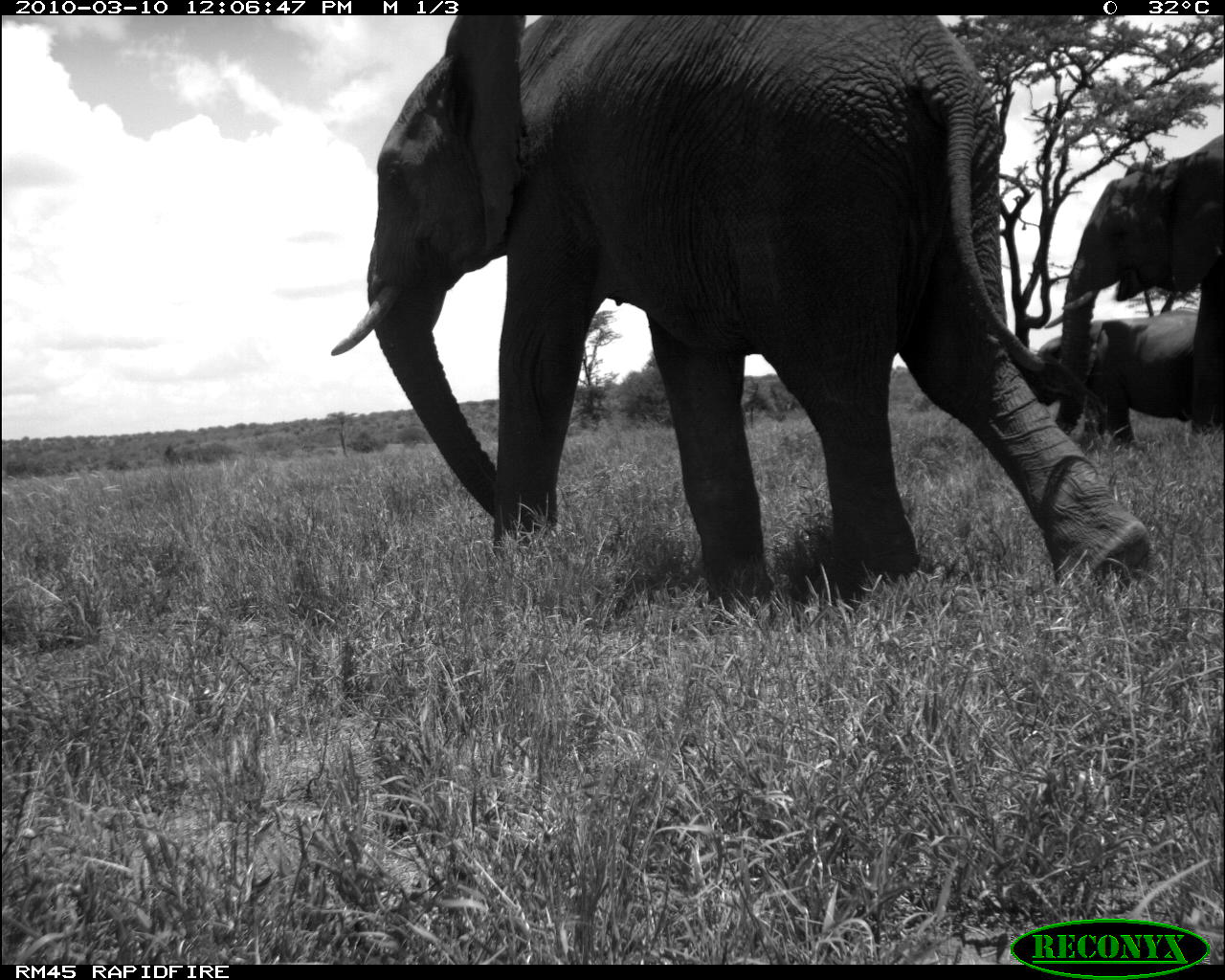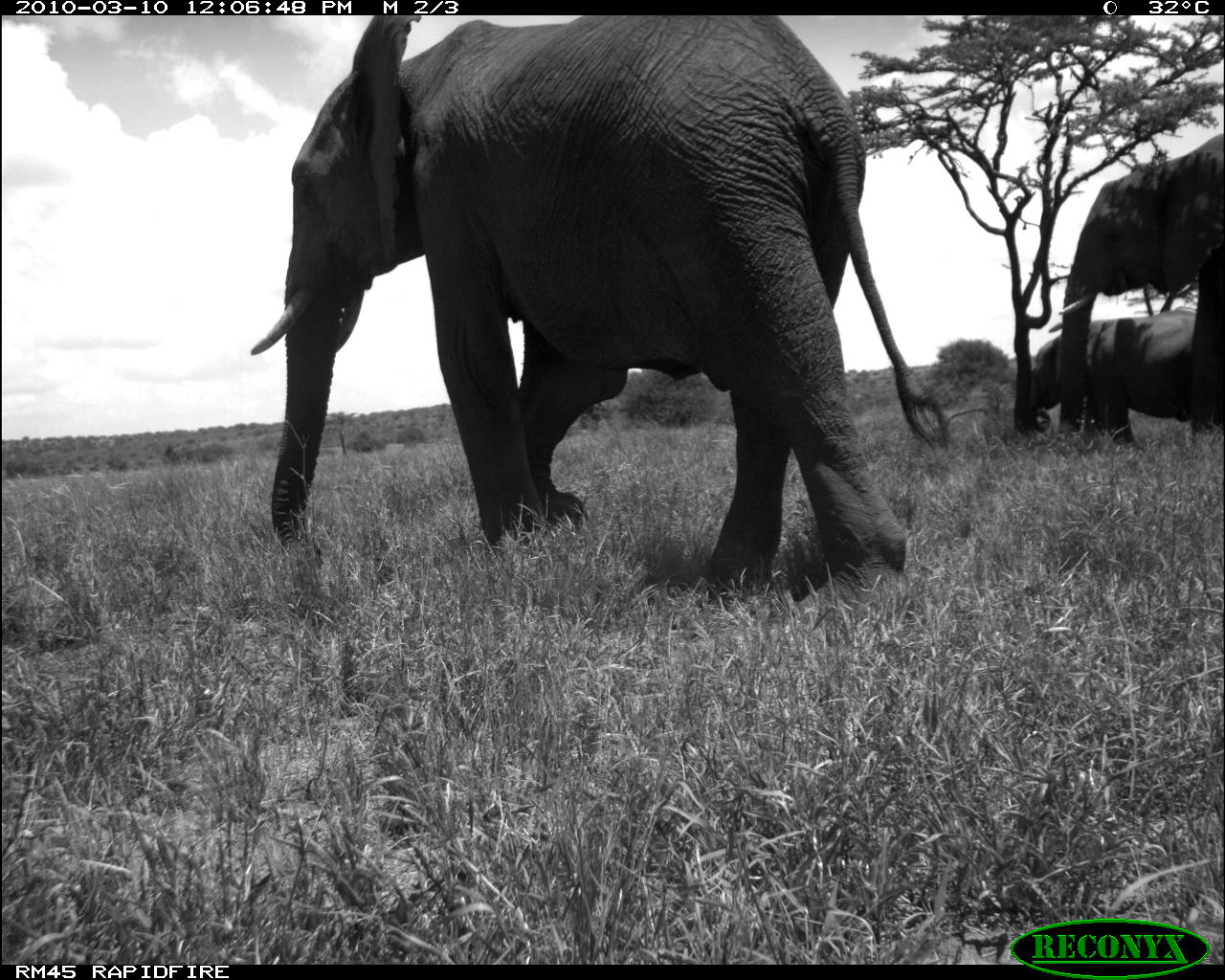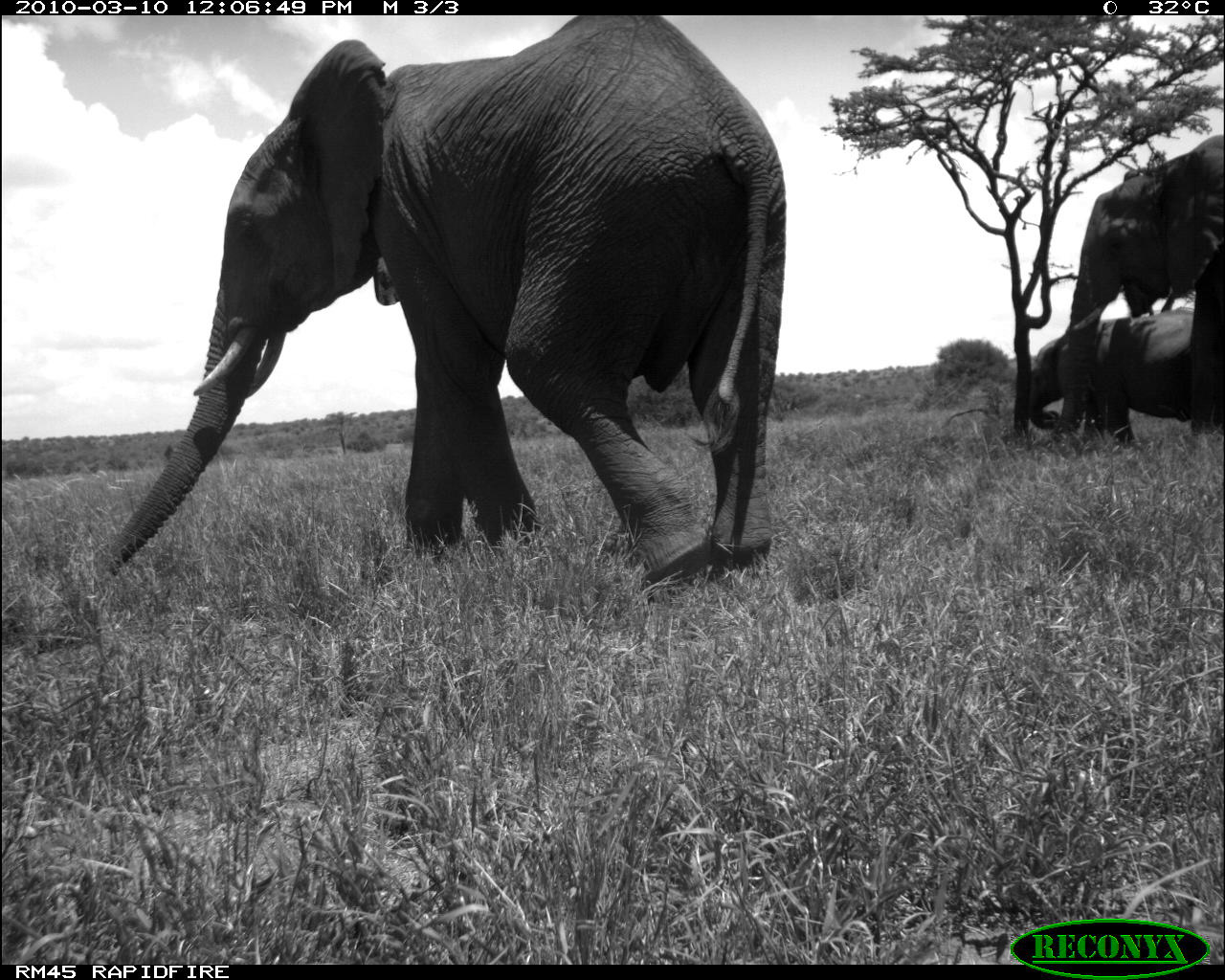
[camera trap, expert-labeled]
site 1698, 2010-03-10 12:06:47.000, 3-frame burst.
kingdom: Animalia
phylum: Chordata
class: Mammalia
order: Proboscidea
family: Elephantidae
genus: Loxodonta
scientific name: Loxodonta africana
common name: african bush elephant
Loxodonta africana (african bush elephant), count 3.